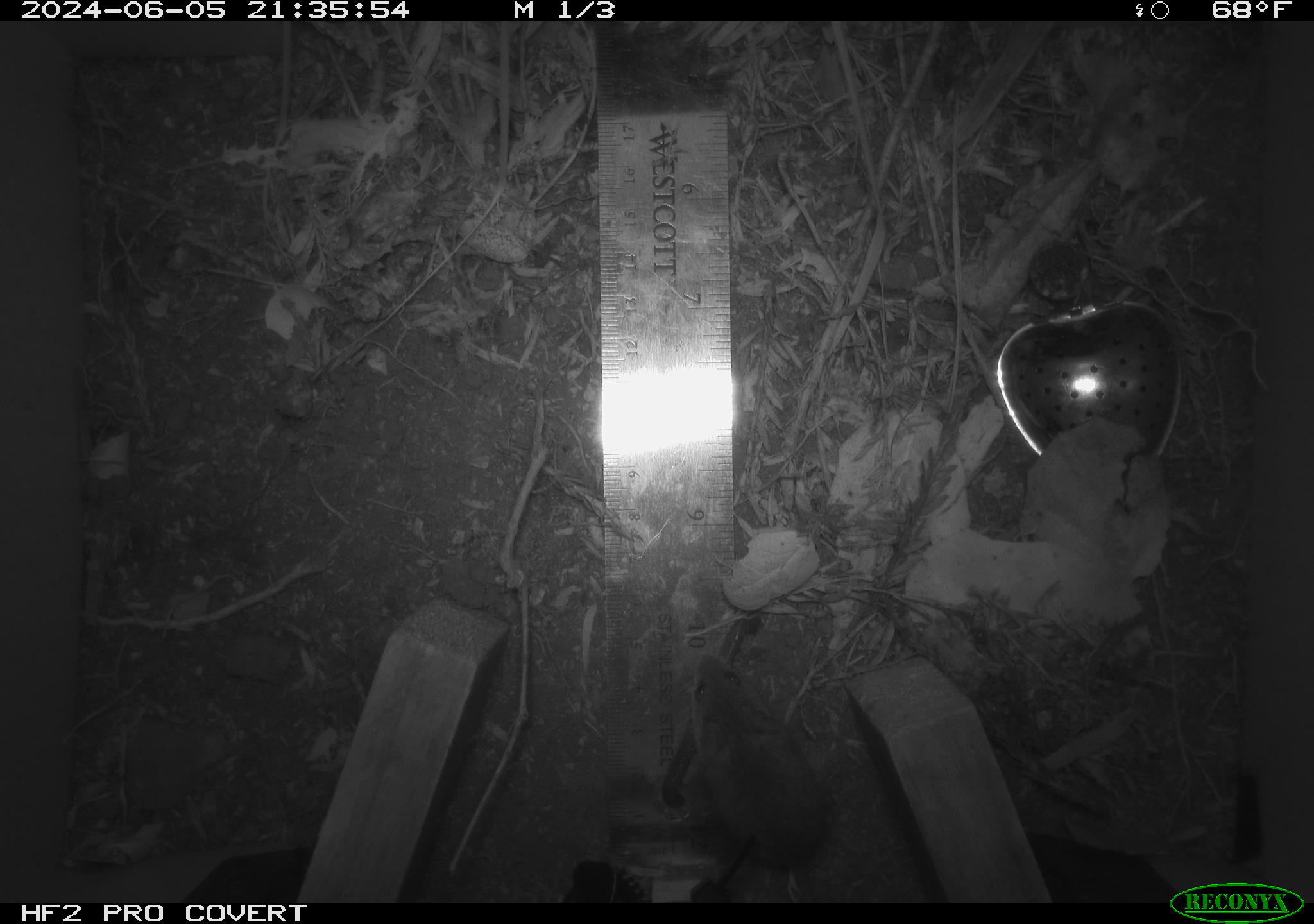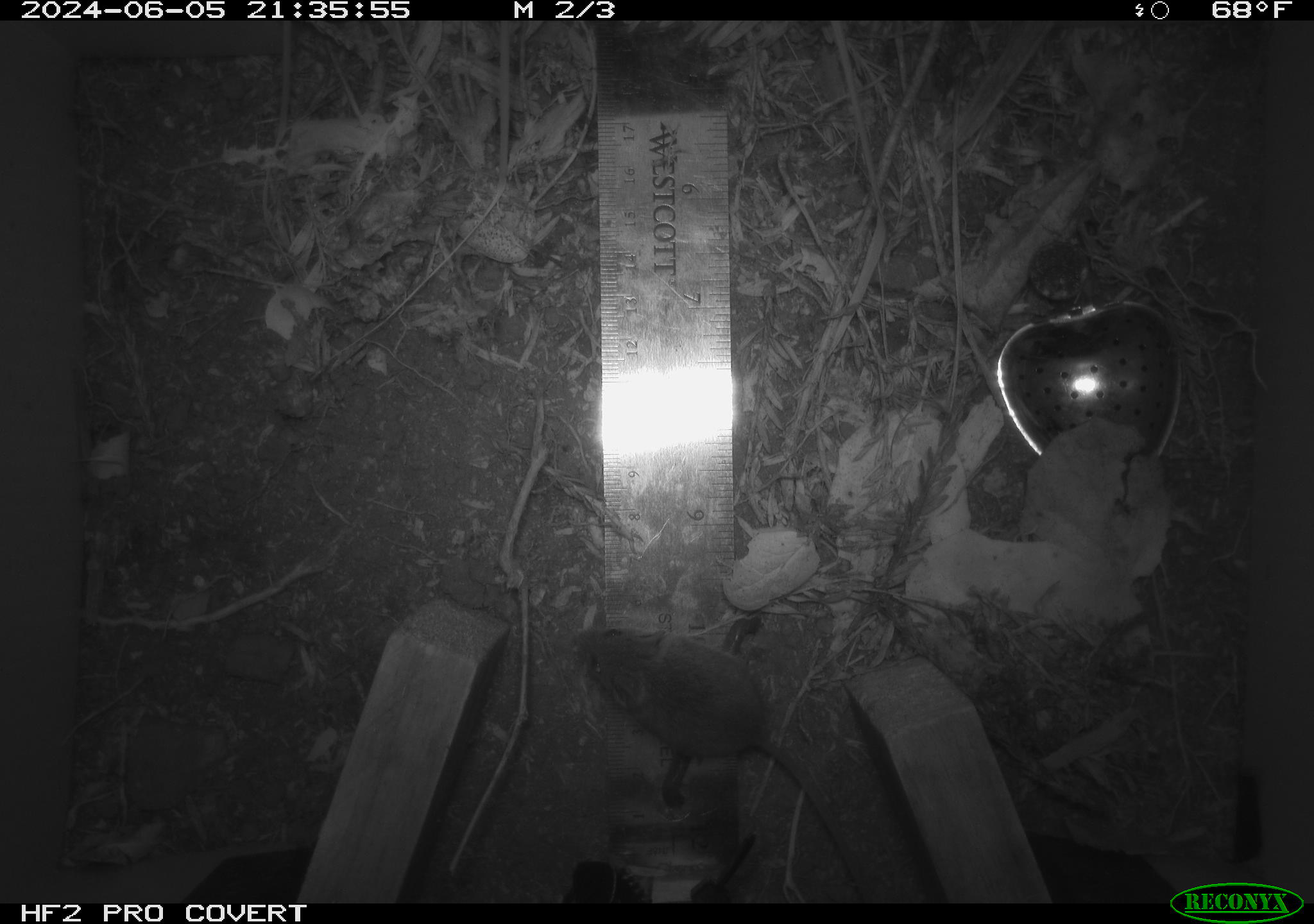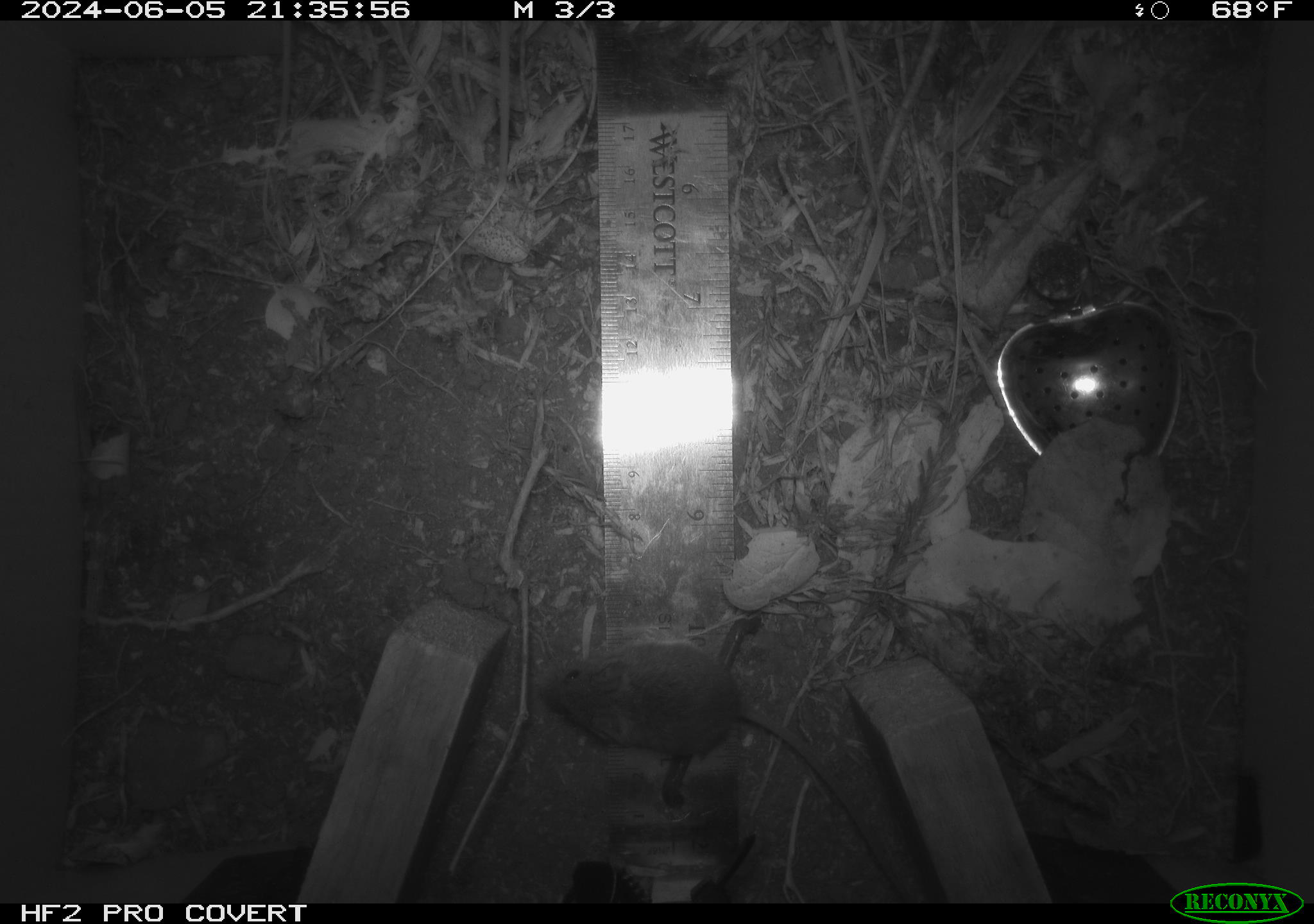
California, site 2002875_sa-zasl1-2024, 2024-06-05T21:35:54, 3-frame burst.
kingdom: Animalia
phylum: Chordata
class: Mammalia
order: Rodentia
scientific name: Rodentia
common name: mouse species